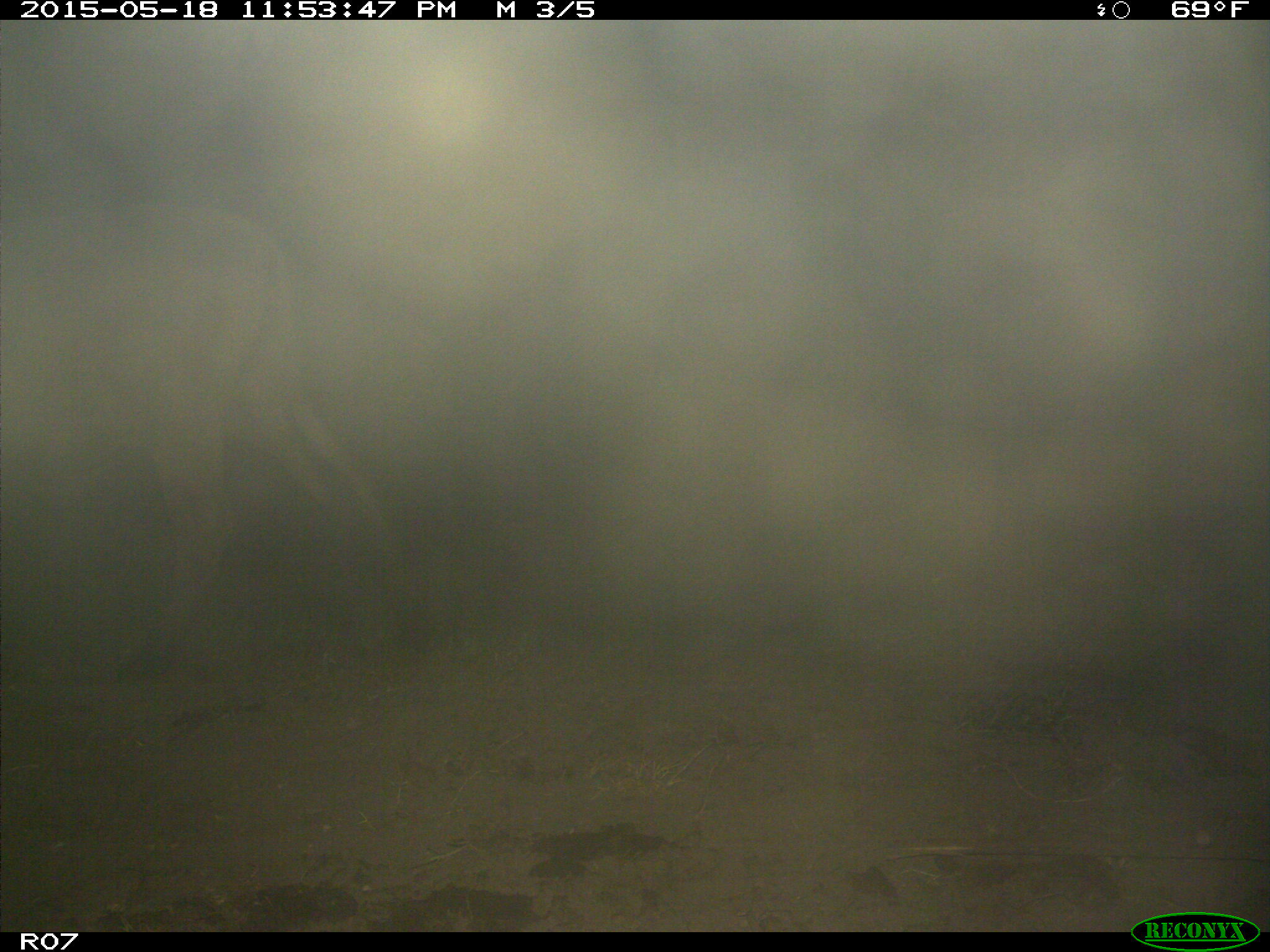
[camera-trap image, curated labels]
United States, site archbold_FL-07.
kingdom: Animalia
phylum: Chordata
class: Mammalia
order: Artiodactyla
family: Bovidae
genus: Bos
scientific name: Bos taurus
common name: domestic cow